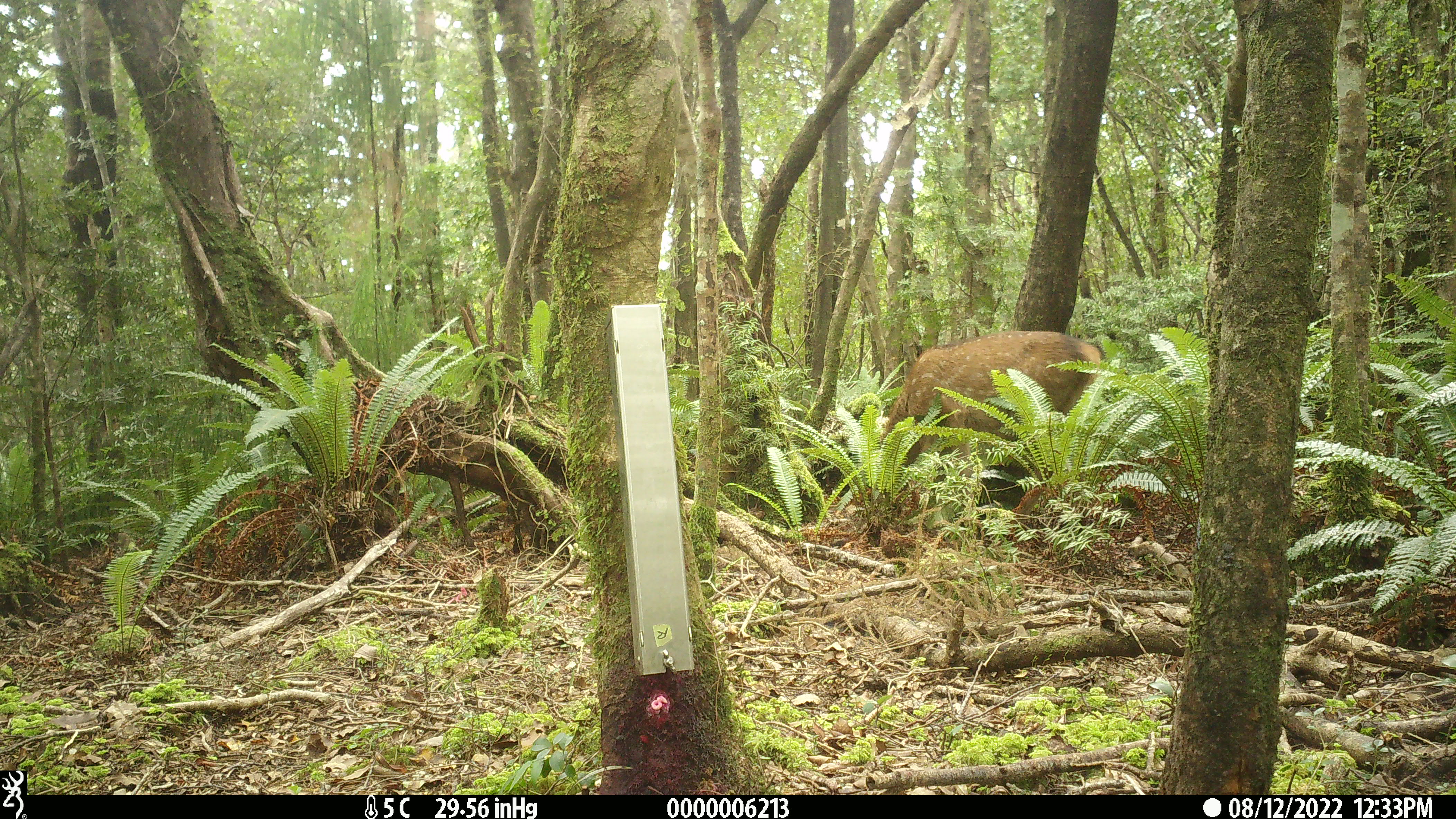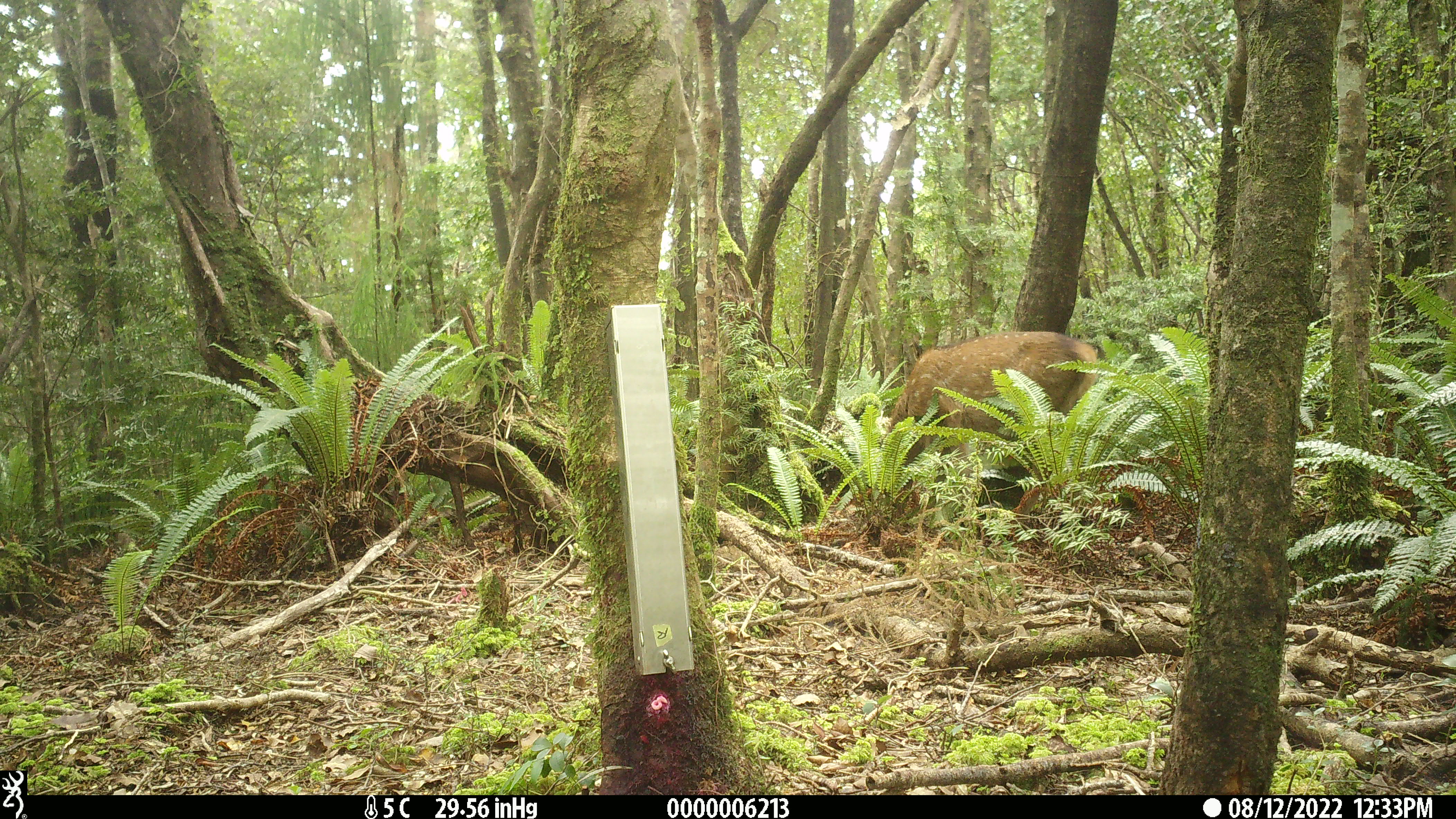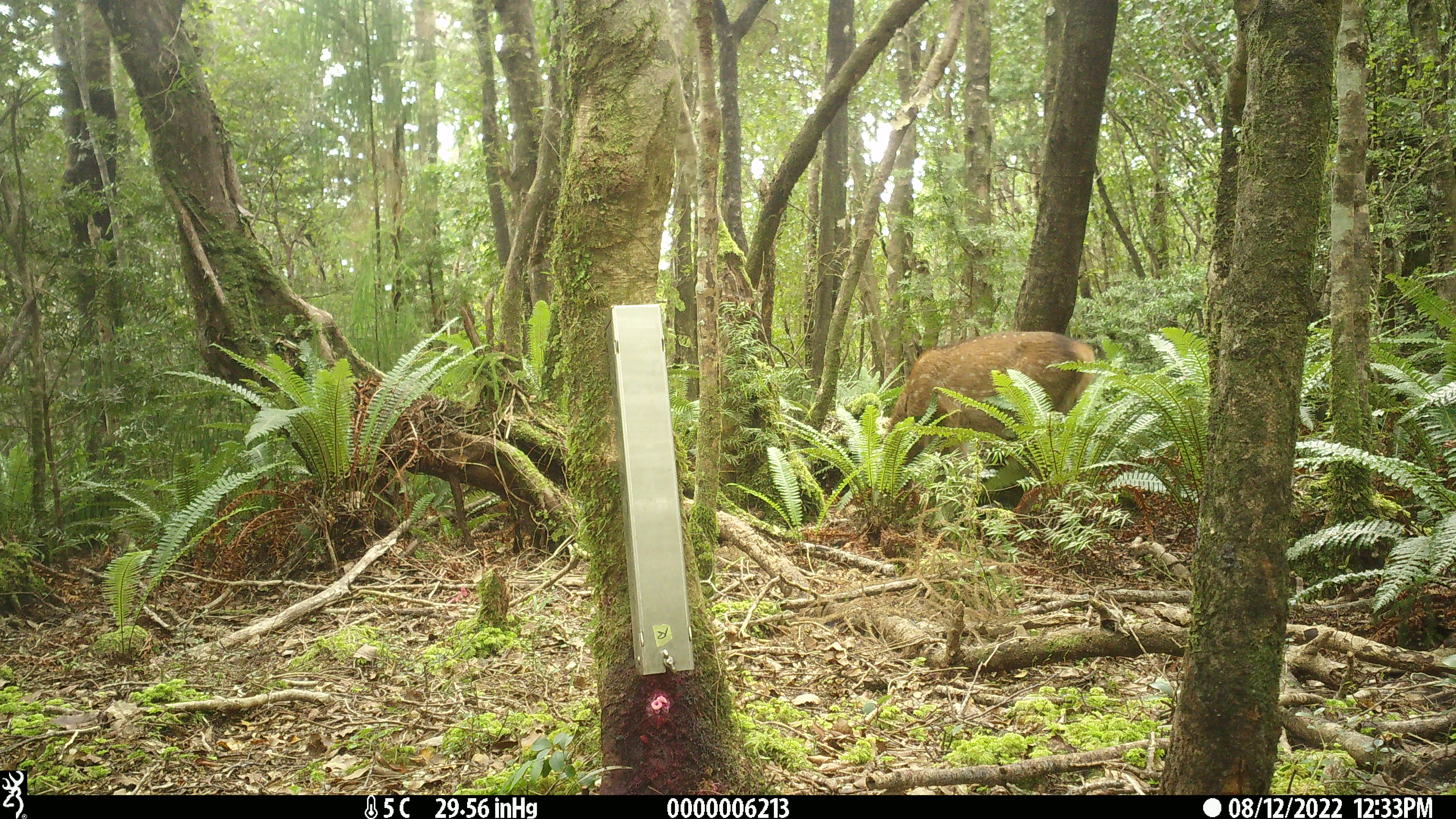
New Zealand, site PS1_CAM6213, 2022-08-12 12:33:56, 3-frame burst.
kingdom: Animalia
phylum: Chordata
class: Mammalia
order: Artiodactyla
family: Cervidae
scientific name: Cervidae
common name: deer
Deer (Cervidae).